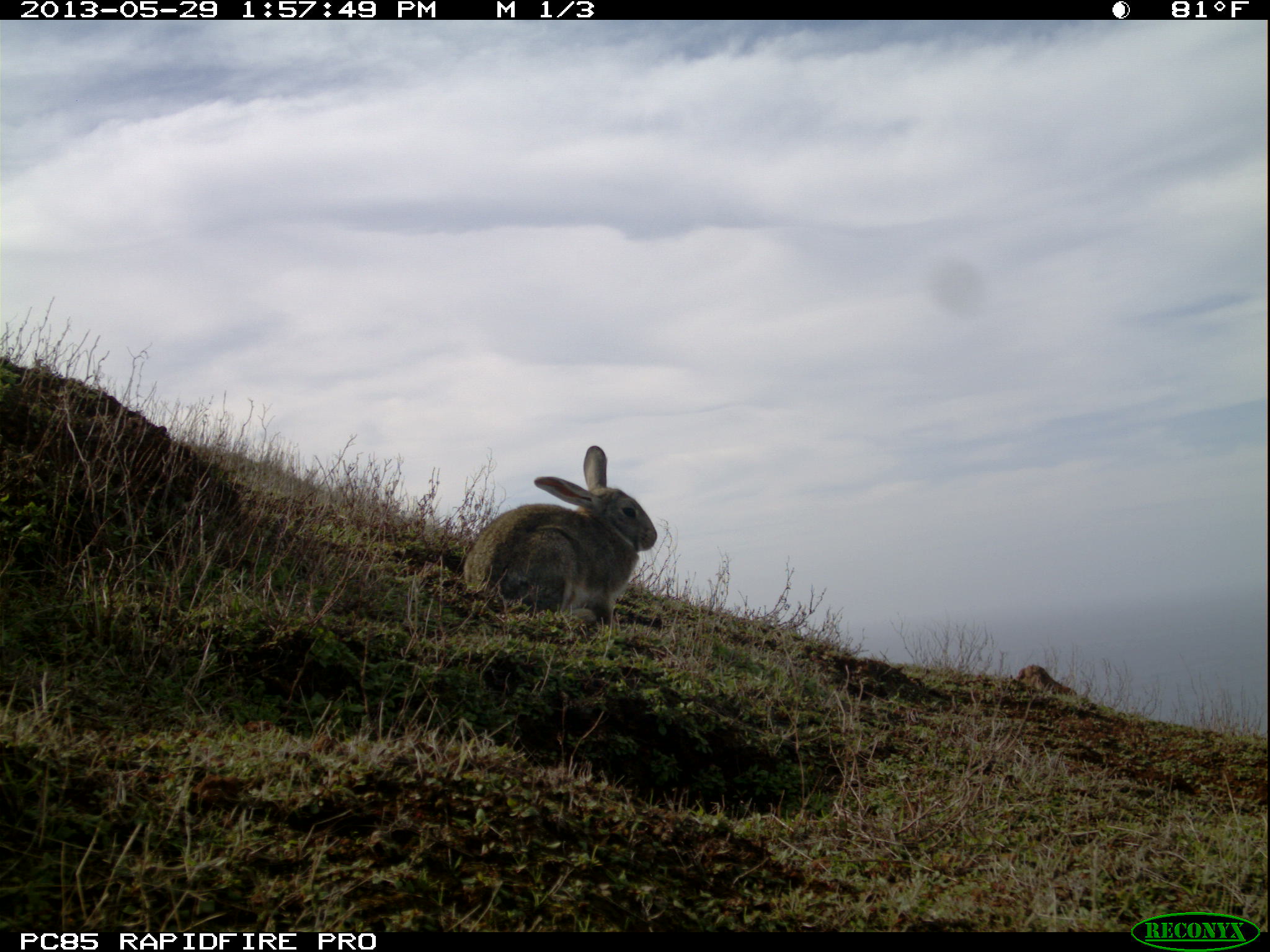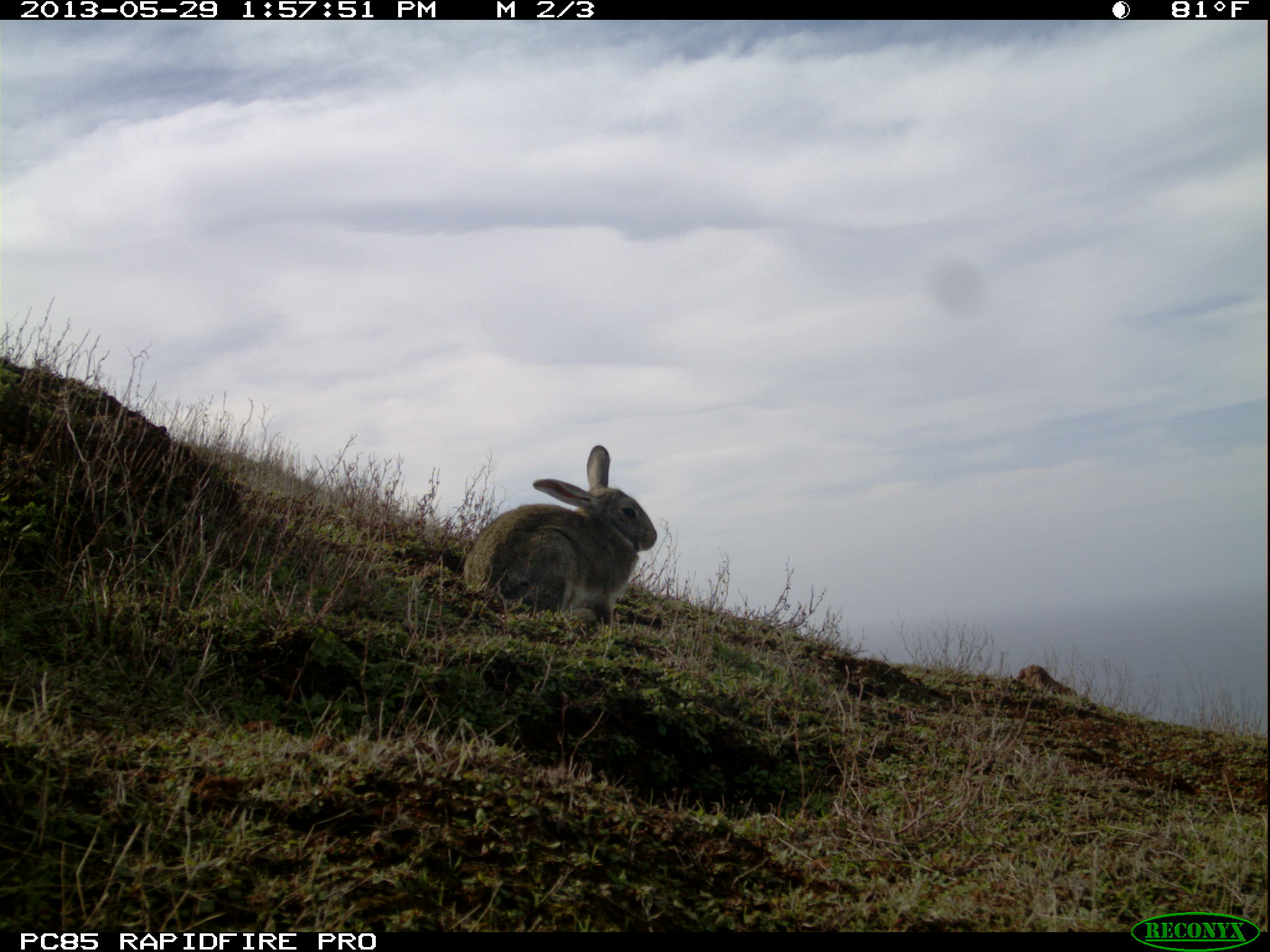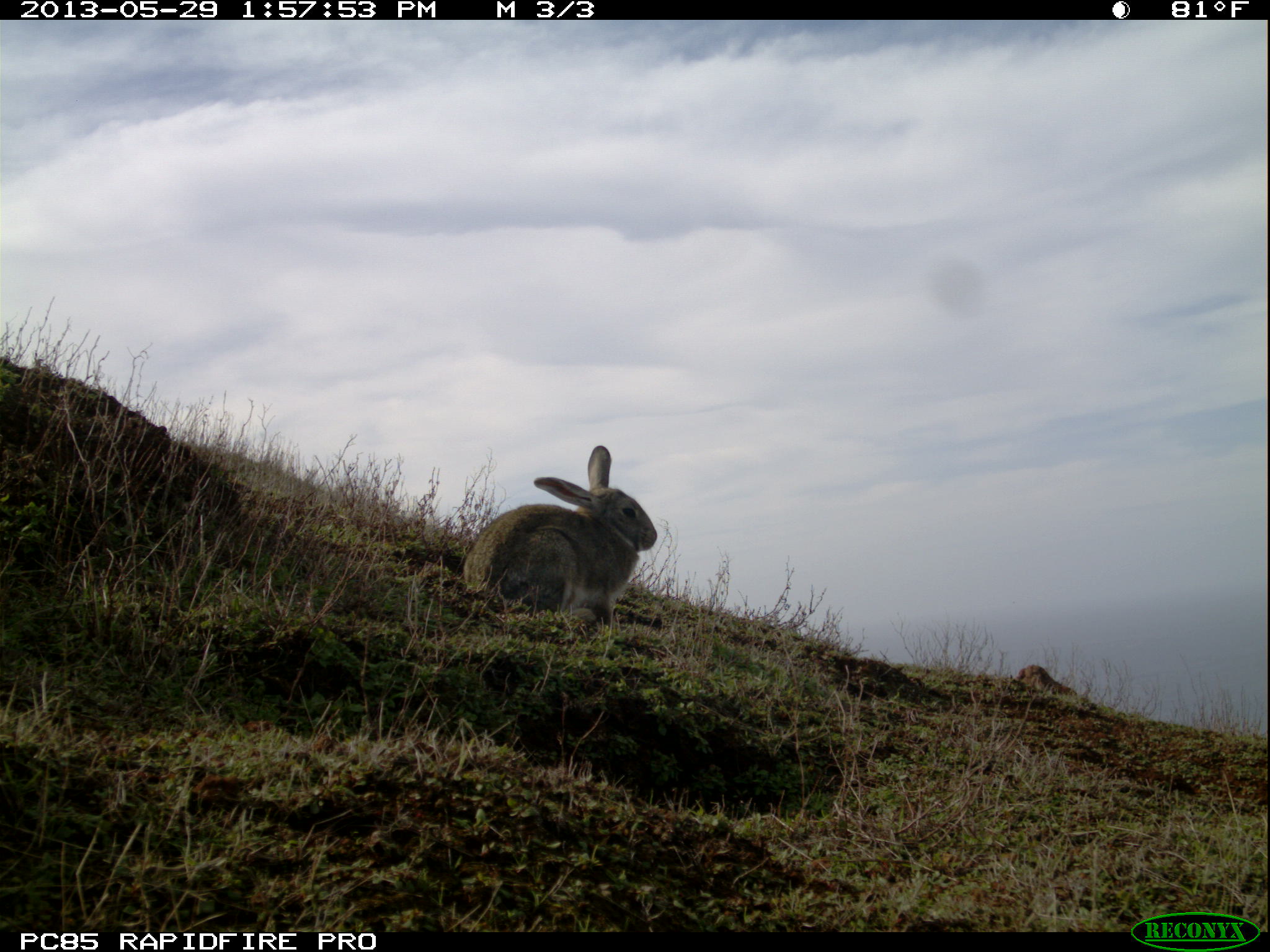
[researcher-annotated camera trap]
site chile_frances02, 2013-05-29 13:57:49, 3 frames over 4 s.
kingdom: Animalia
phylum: Chordata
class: Mammalia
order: Lagomorpha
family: Leporidae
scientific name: Leporidae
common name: rabbits and hares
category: rabbit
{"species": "rabbit (rabbits and hares) (Leporidae)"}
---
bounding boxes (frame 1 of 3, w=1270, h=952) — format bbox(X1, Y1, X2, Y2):
rabbit: bbox(459, 442, 657, 631)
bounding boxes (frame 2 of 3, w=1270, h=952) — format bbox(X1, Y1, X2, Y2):
rabbit: bbox(458, 442, 656, 629)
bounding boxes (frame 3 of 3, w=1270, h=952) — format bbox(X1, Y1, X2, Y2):
rabbit: bbox(458, 444, 657, 629)